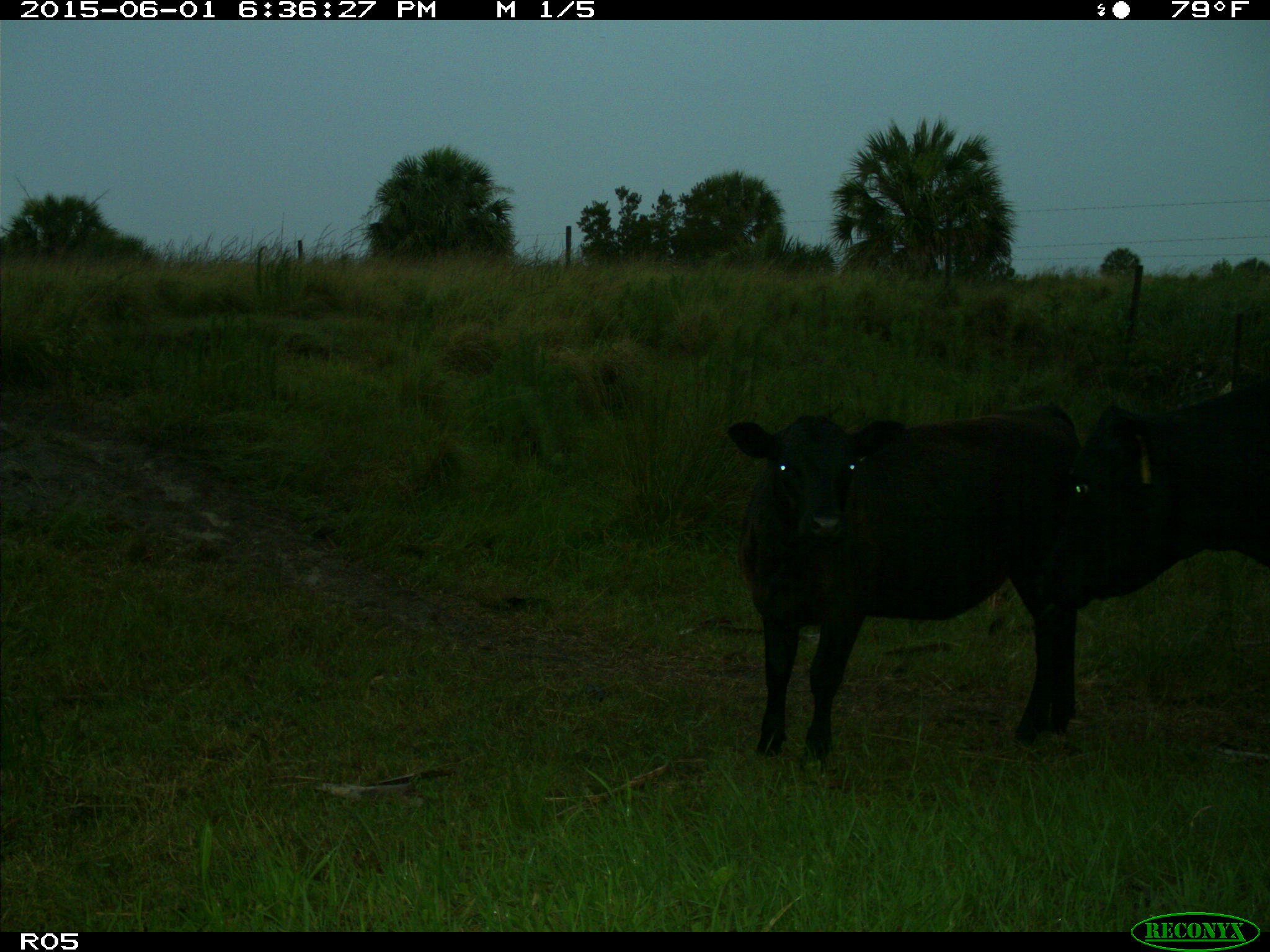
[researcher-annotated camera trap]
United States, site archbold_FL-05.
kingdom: Animalia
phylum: Chordata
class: Mammalia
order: Artiodactyla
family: Bovidae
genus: Bos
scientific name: Bos taurus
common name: domestic cow